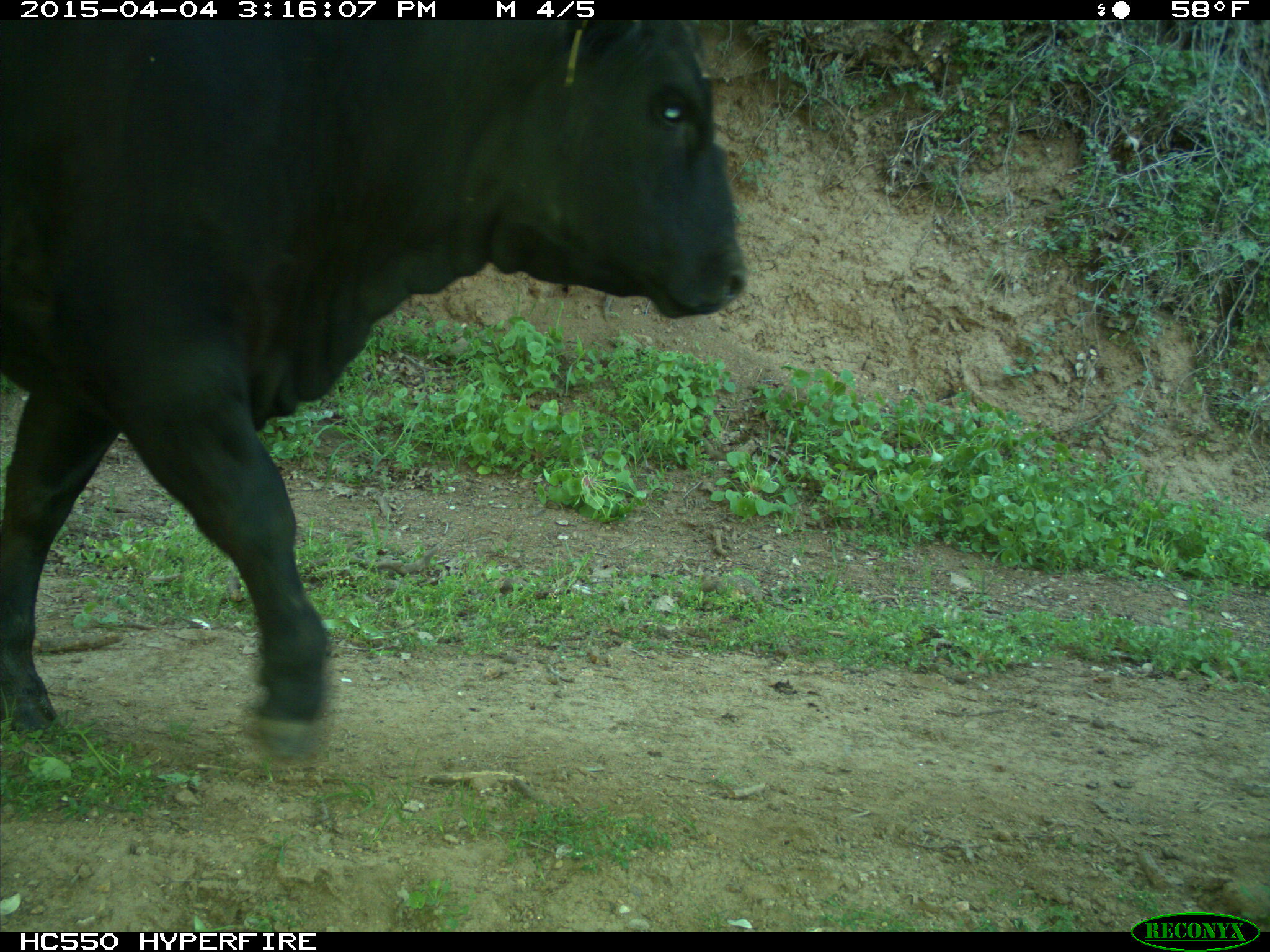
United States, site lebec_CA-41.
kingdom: Animalia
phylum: Chordata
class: Mammalia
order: Artiodactyla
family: Bovidae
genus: Bos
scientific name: Bos taurus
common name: domestic cow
Bos taurus (domestic cow).